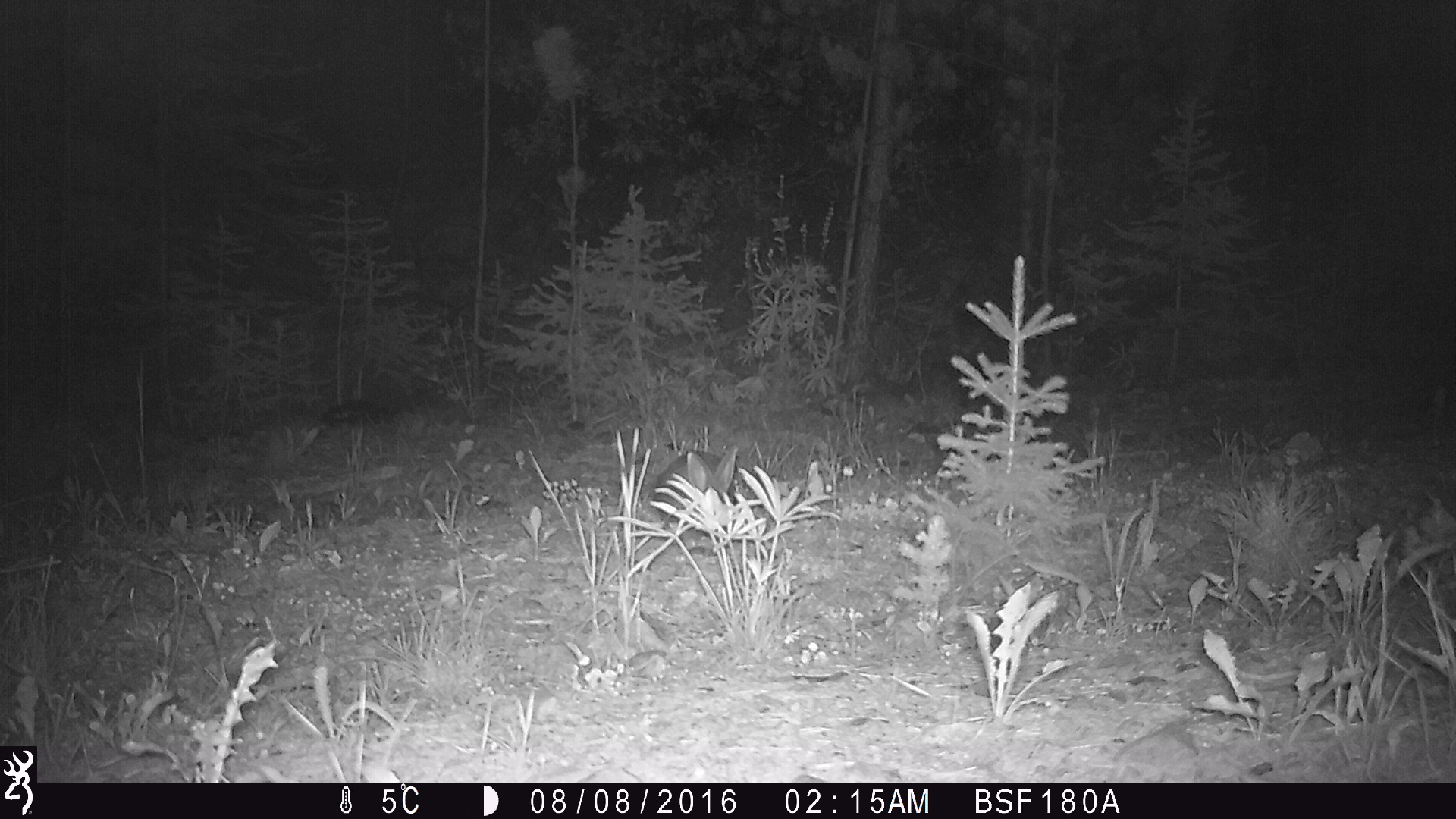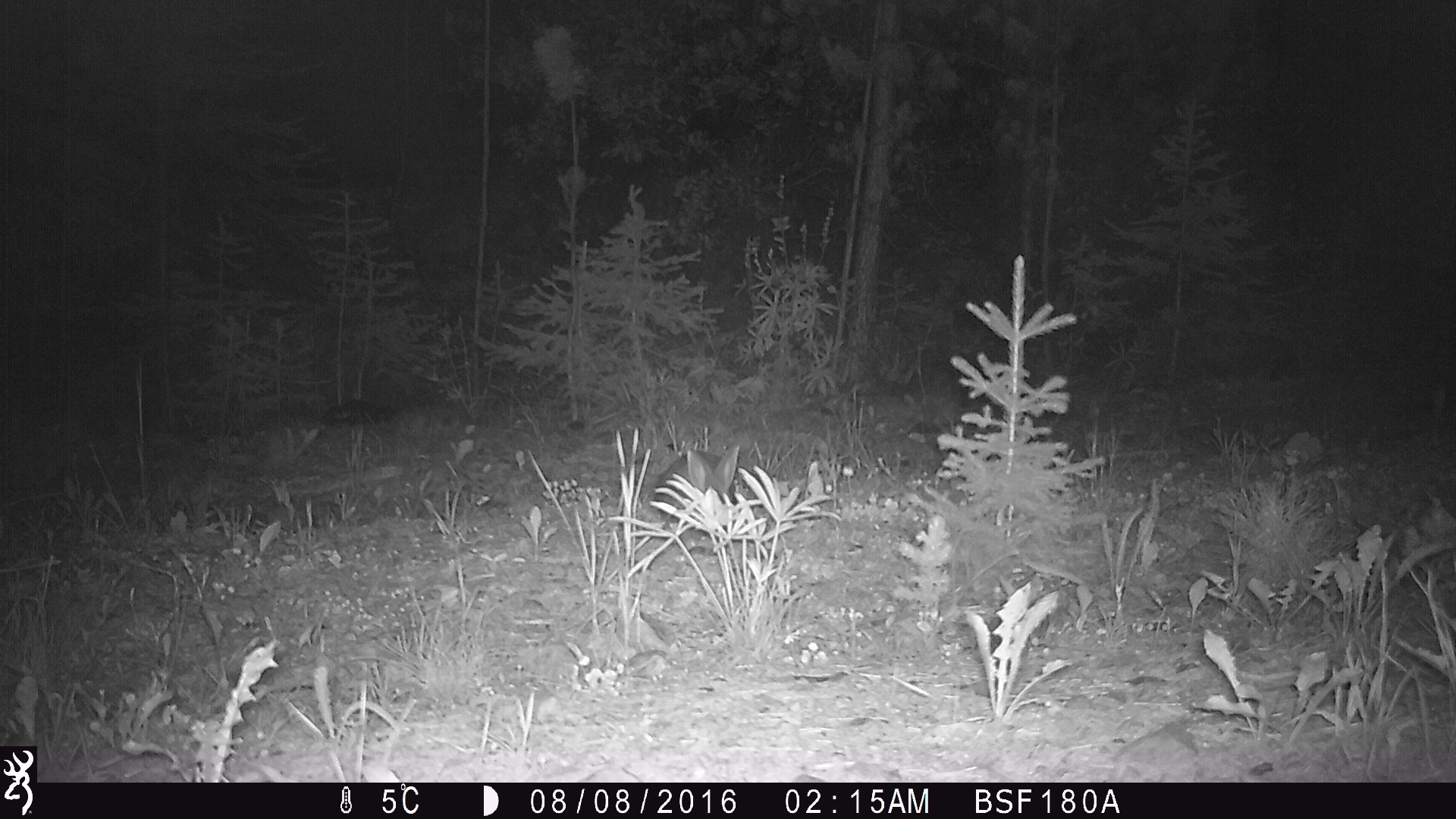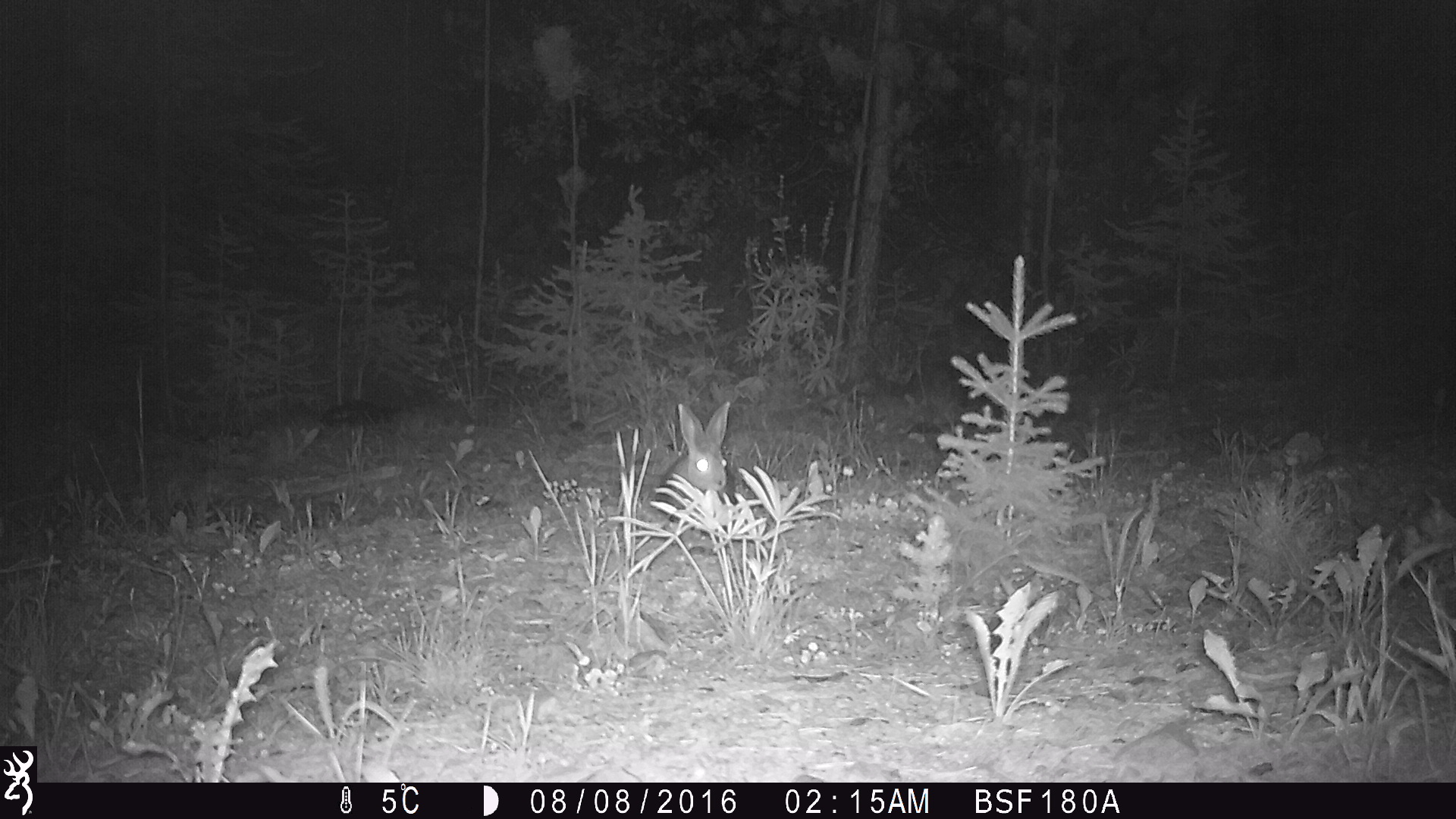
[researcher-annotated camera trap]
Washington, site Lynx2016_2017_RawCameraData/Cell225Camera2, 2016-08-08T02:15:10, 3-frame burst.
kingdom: Animalia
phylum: Chordata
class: Mammalia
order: Lagomorpha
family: Leporidae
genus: Lepus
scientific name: Lepus americanus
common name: snowshoe hare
Lepus americanus (snowshoe hare). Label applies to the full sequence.